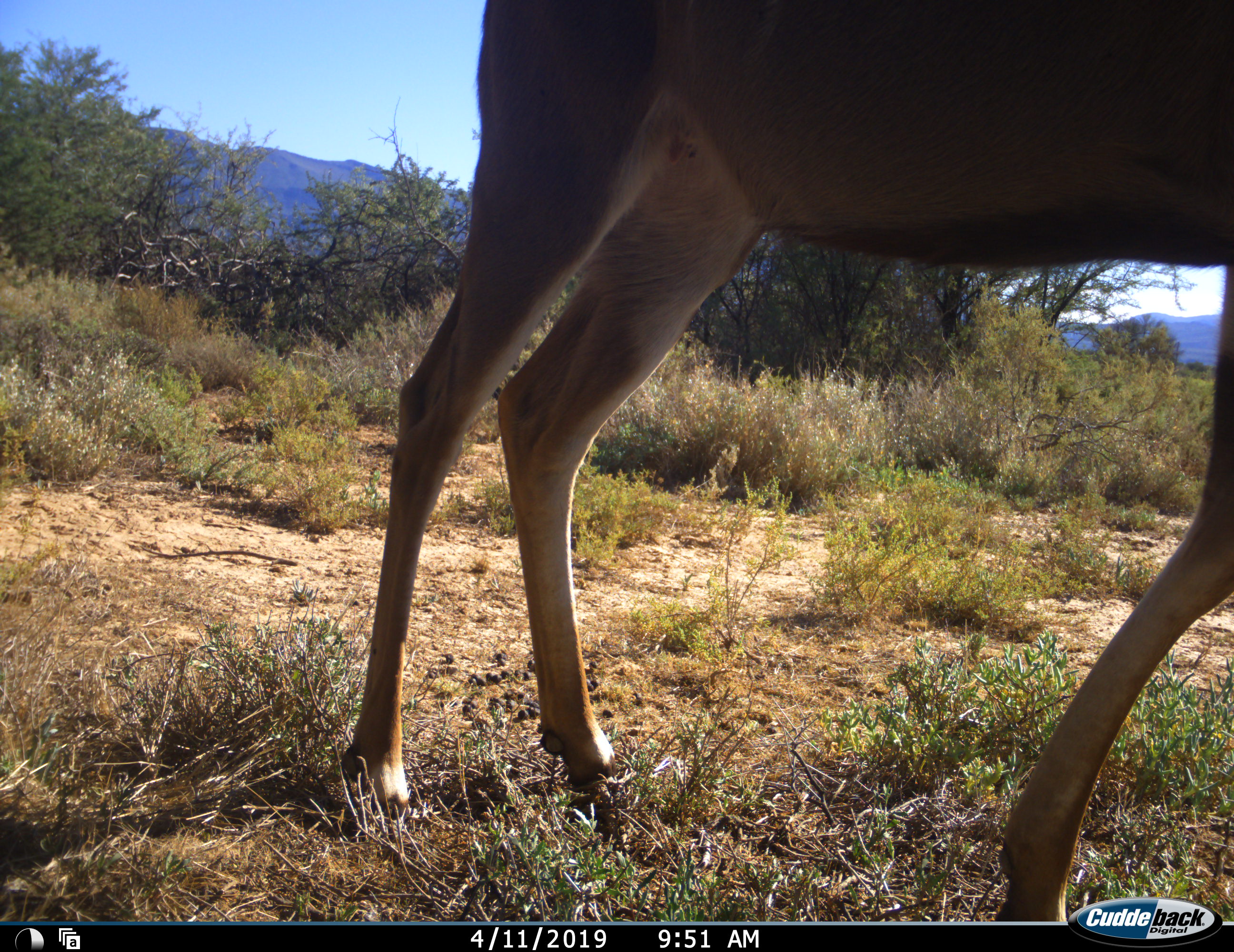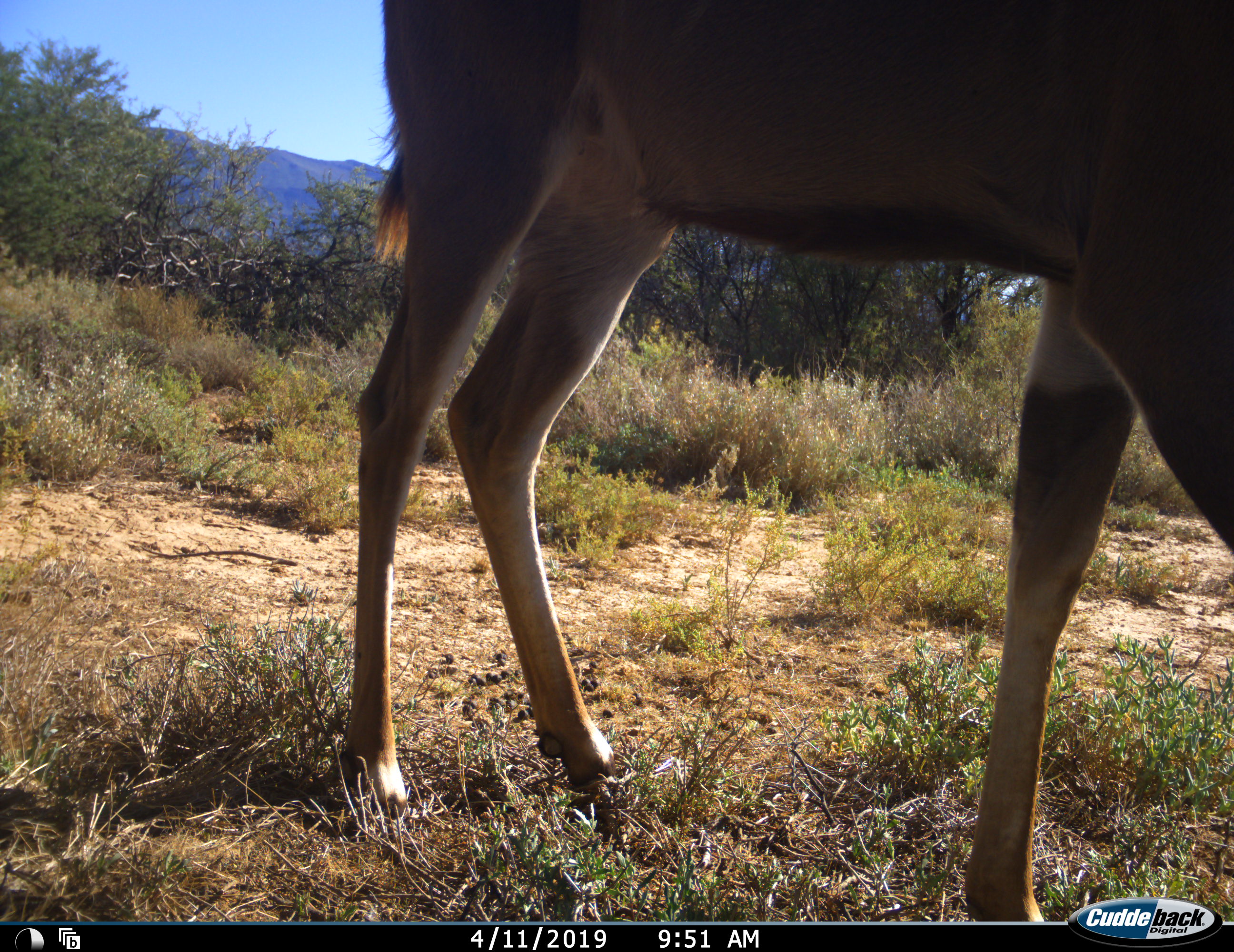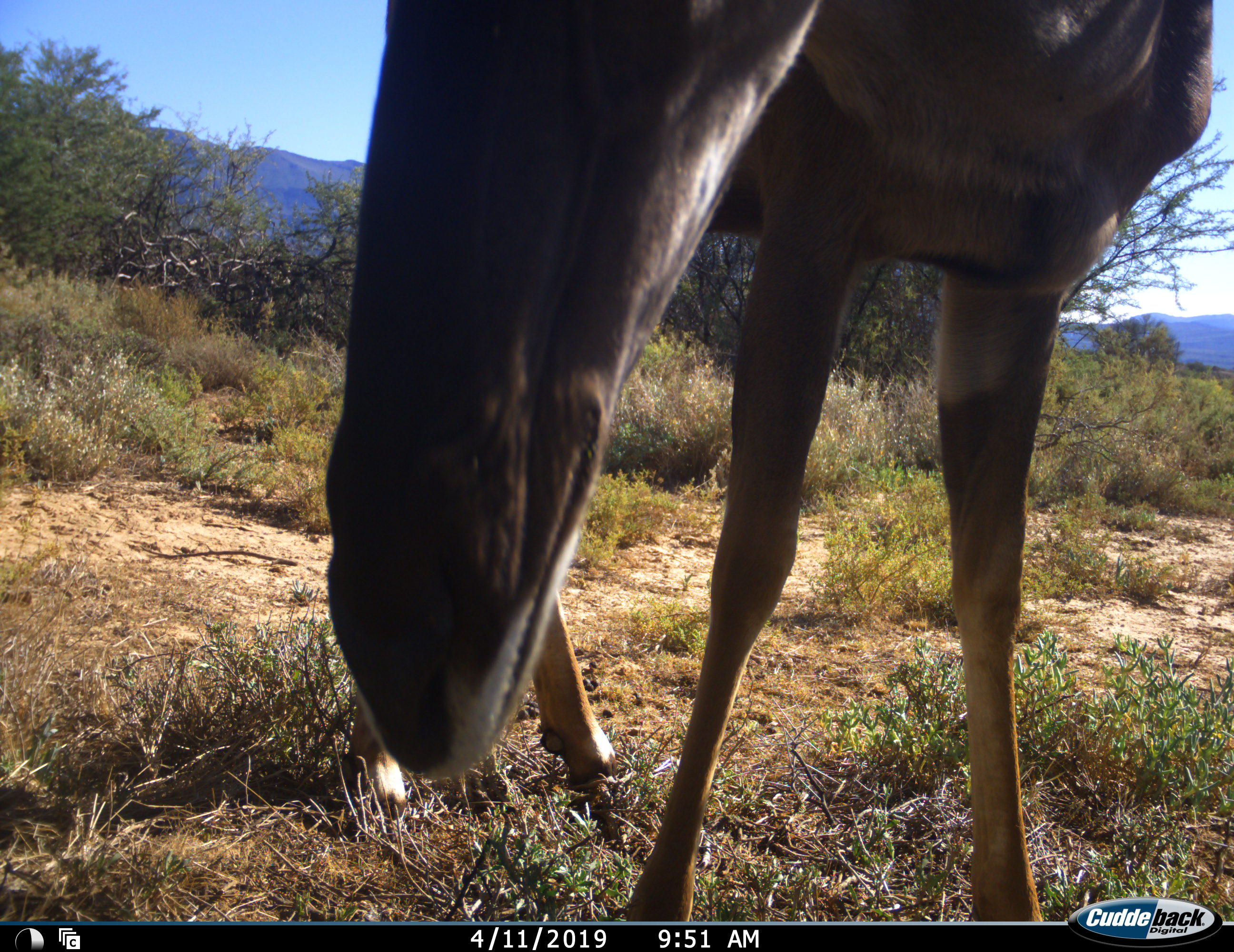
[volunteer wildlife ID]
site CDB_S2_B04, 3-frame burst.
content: unidentified animal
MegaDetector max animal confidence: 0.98